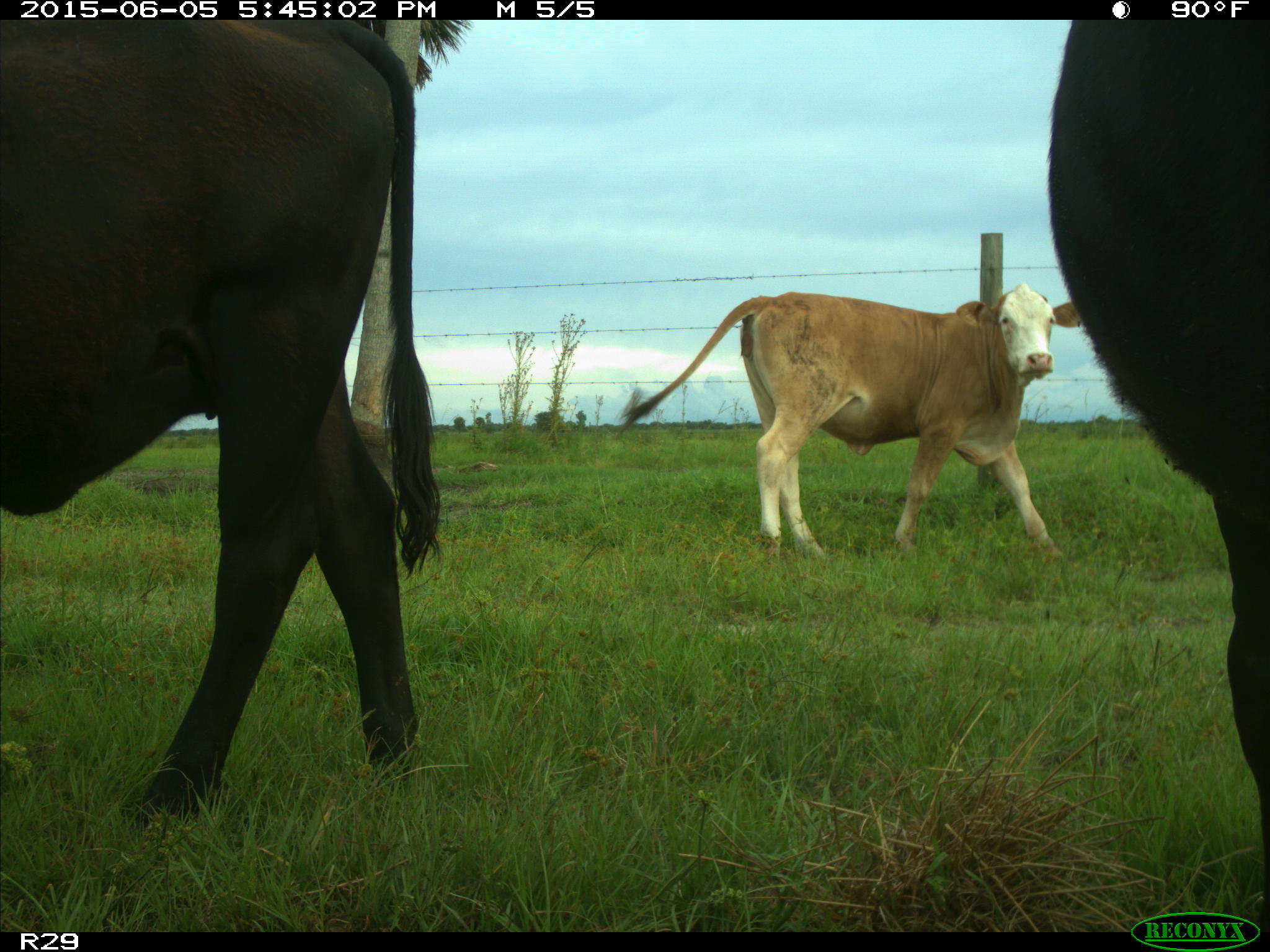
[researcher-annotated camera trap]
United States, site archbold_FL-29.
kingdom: Animalia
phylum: Chordata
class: Mammalia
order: Artiodactyla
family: Bovidae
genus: Bos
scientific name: Bos taurus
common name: domestic cow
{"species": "Bos taurus (domestic cow)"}